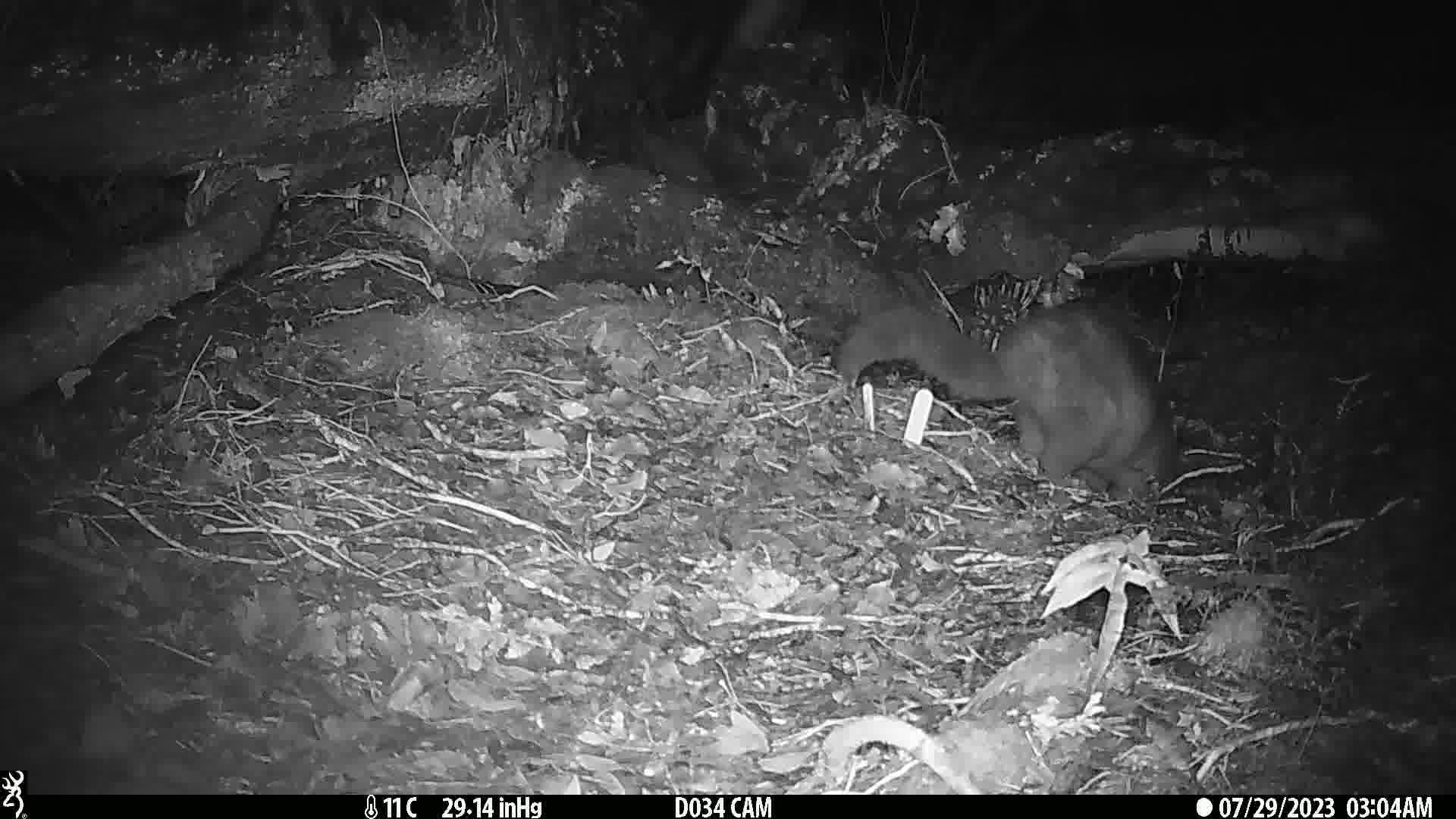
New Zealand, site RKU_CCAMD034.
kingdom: Animalia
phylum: Chordata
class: Mammalia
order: Diprotodontia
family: Phalangeridae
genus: Trichosurus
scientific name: Trichosurus vulpecula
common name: common brushtail possum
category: possum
Possum (common brushtail possum) (Trichosurus vulpecula).